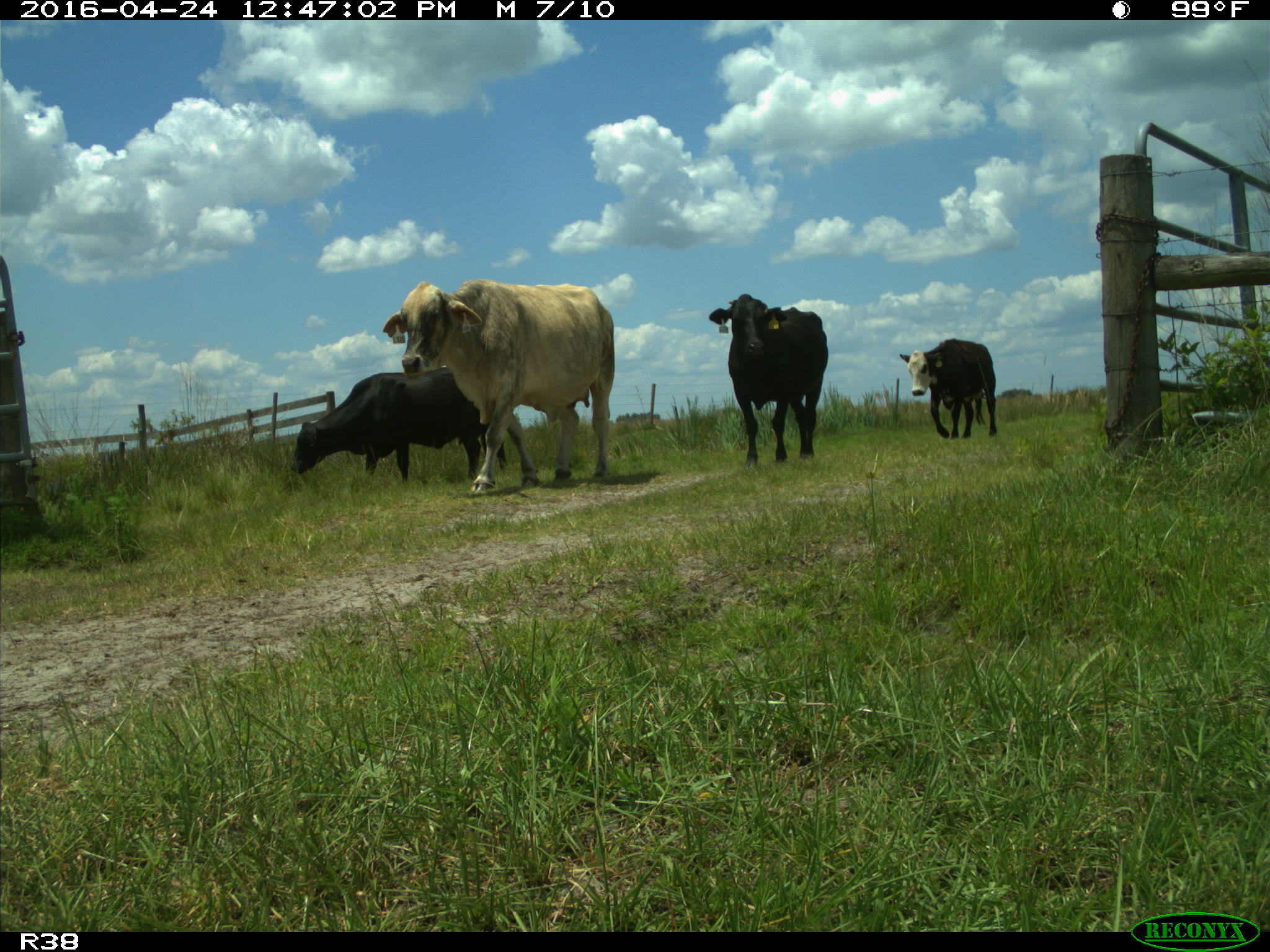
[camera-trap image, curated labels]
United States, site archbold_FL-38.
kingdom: Animalia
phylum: Chordata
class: Mammalia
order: Artiodactyla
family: Bovidae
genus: Bos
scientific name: Bos taurus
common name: domestic cow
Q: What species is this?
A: Bos taurus (domestic cow).